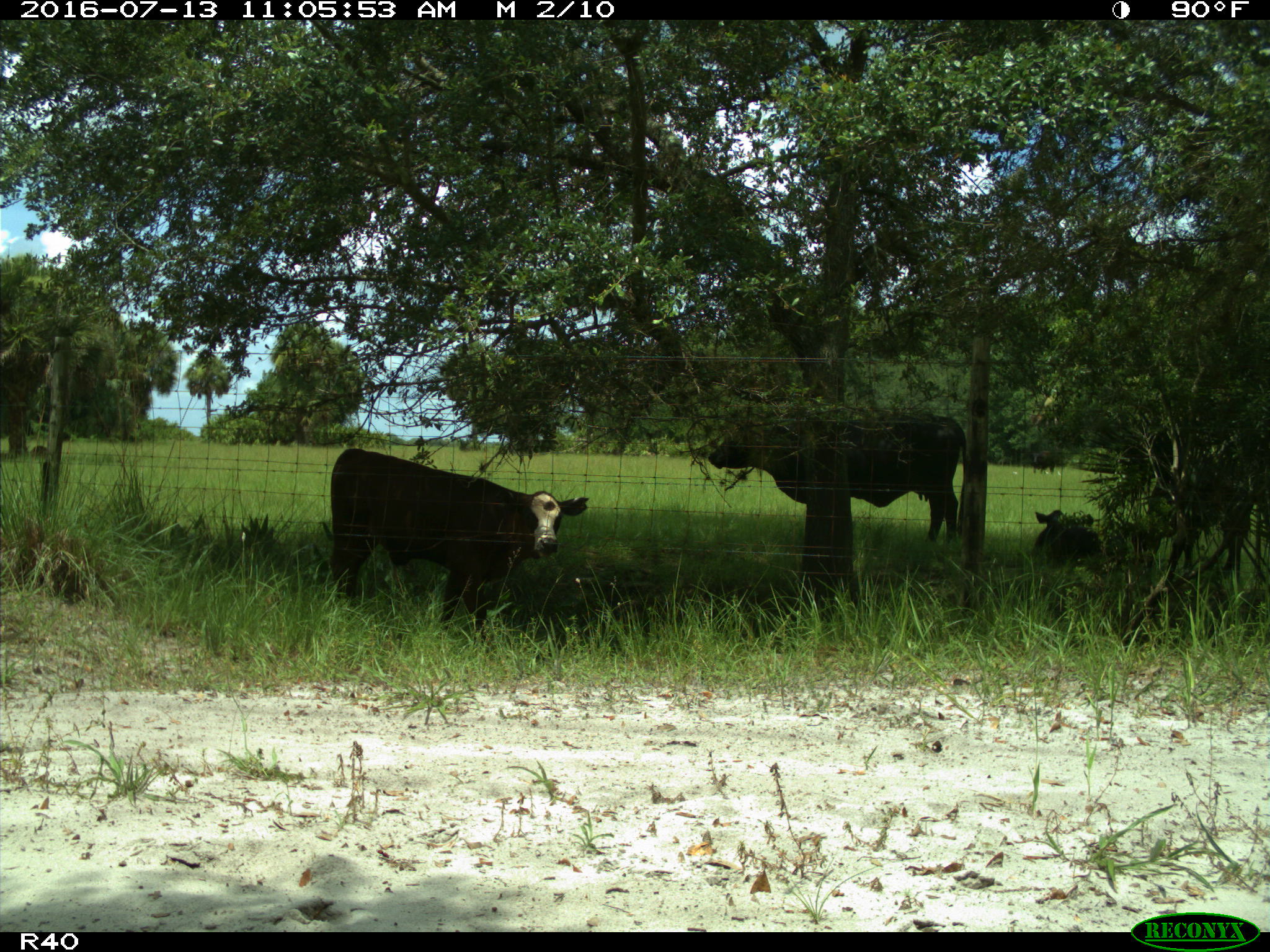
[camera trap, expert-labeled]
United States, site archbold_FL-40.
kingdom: Animalia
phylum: Chordata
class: Mammalia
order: Artiodactyla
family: Bovidae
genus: Bos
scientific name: Bos taurus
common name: domestic cow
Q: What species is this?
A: Bos taurus (domestic cow).